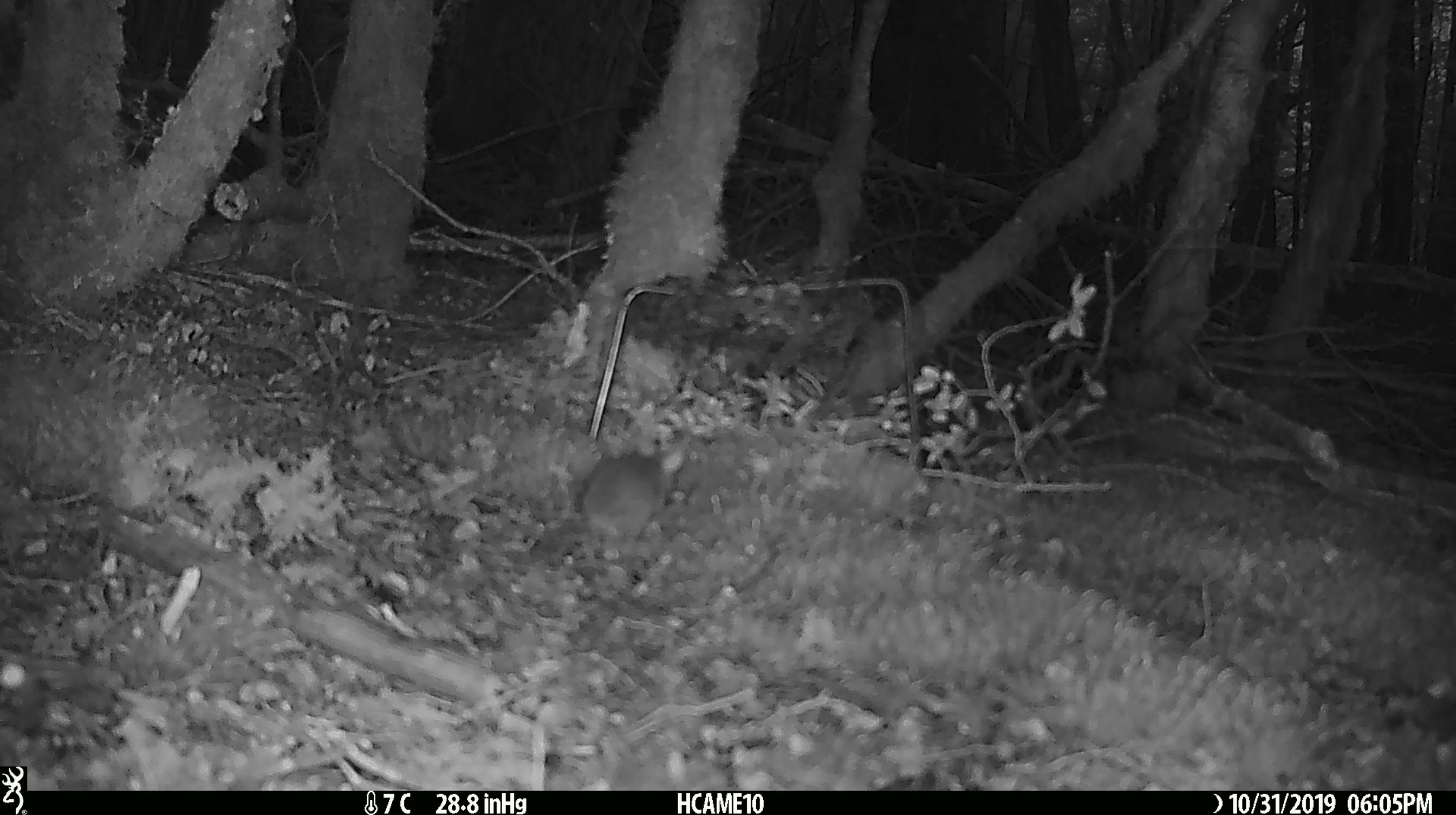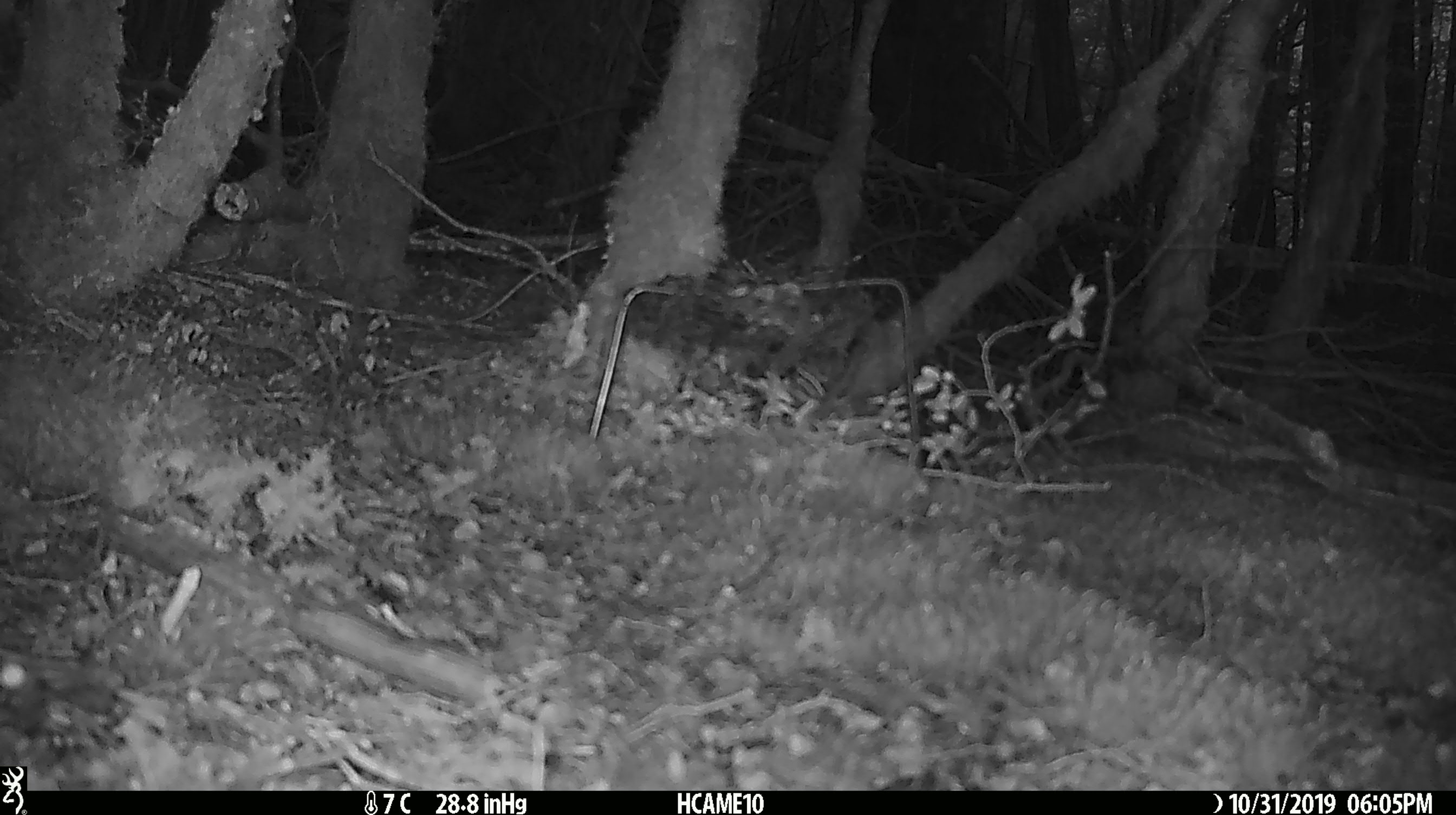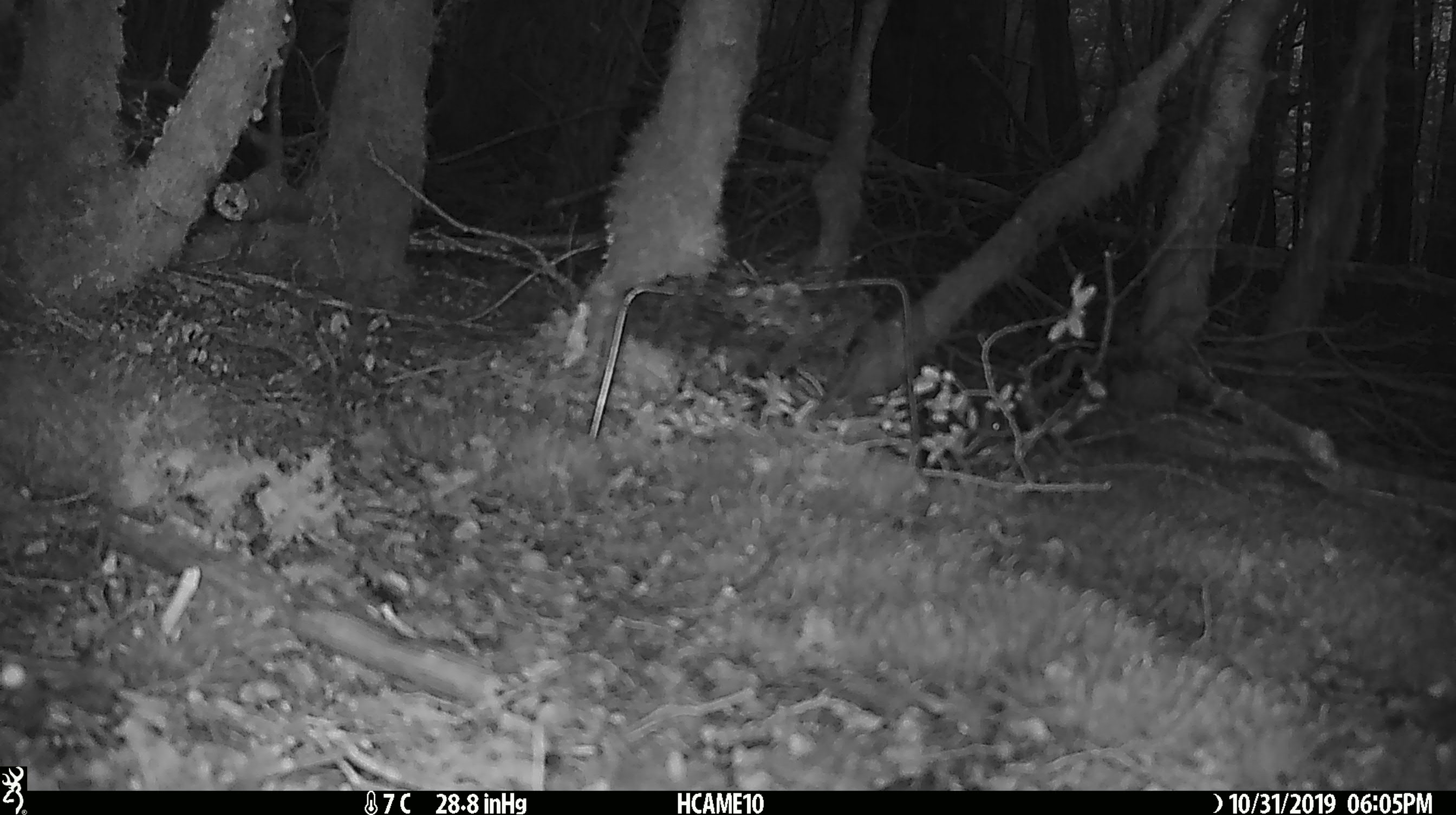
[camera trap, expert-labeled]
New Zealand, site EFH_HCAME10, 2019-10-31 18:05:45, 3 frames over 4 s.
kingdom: Animalia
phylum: Chordata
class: Mammalia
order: Rodentia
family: Muridae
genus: Mus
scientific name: Mus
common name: mouse